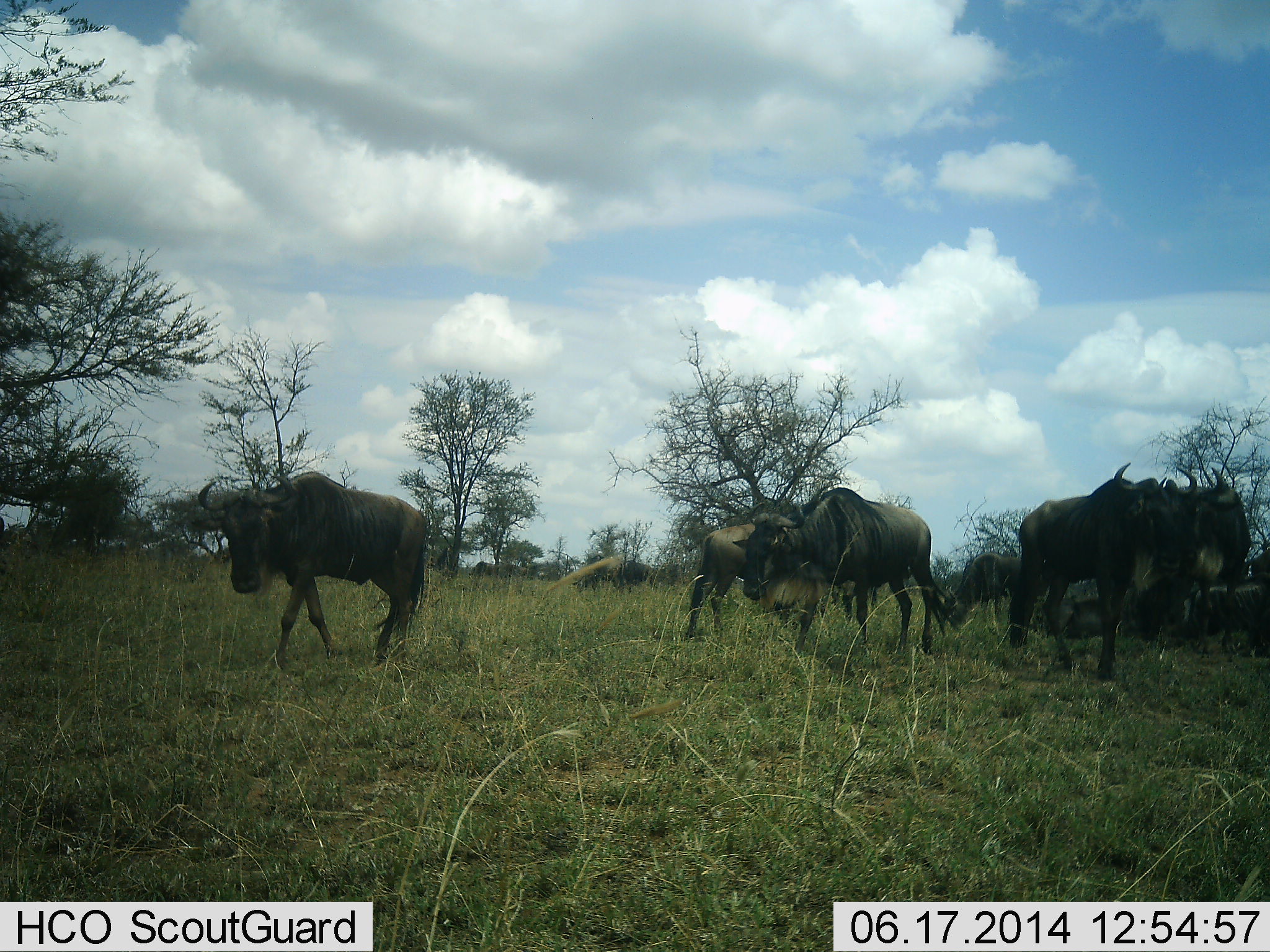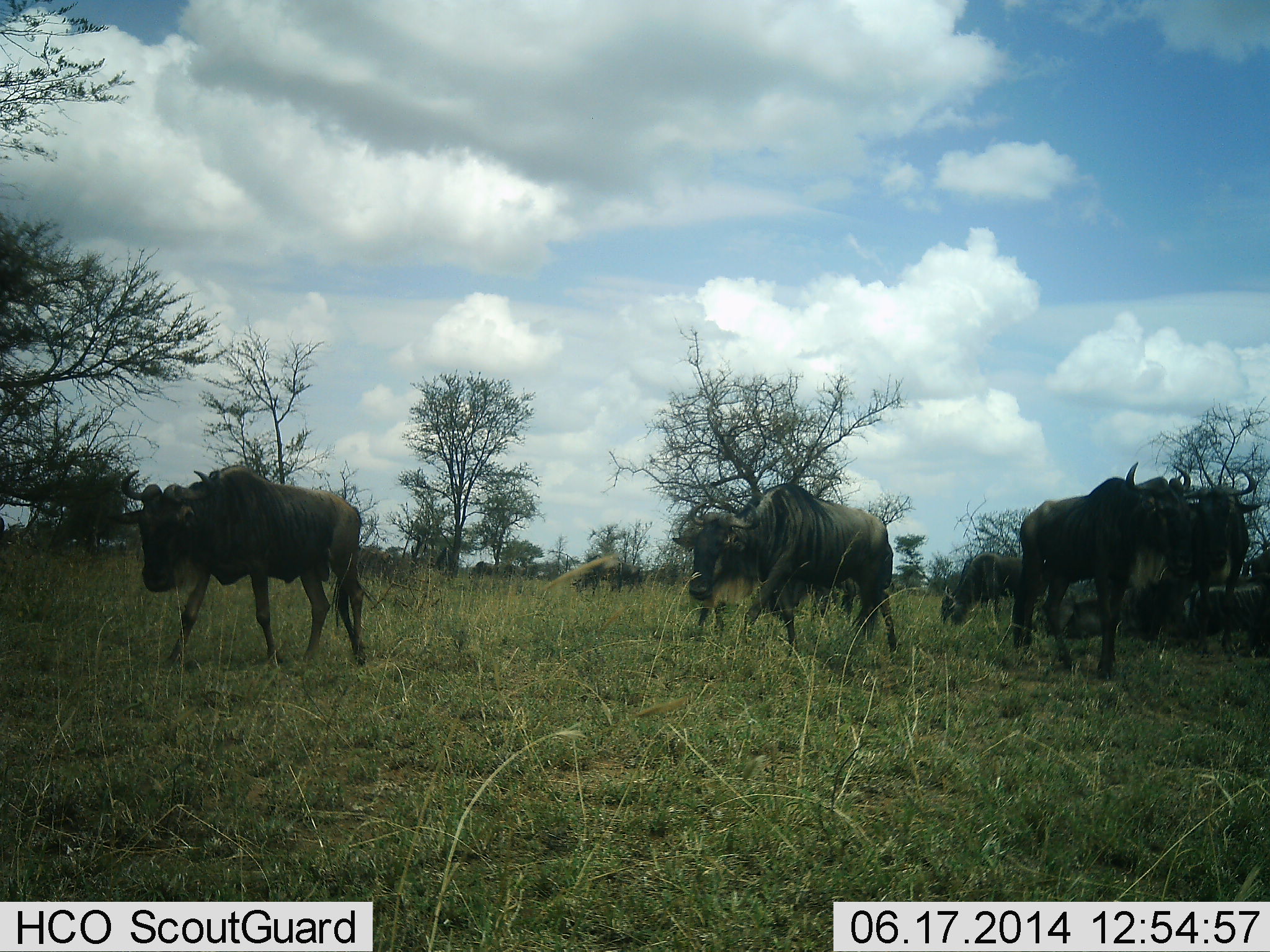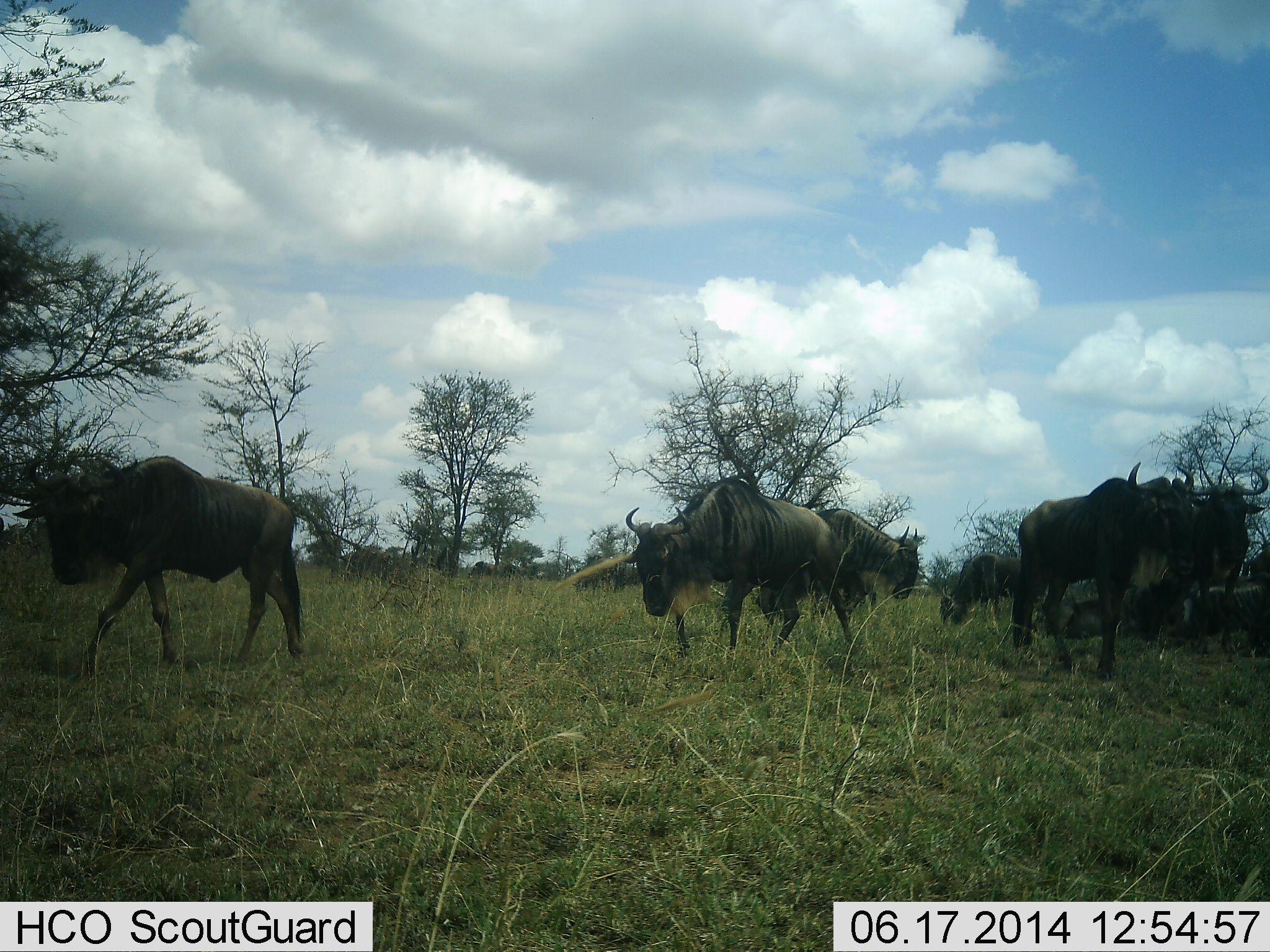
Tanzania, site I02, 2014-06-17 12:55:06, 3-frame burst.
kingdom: Animalia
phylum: Chordata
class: Mammalia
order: Artiodactyla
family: Bovidae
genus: Connochaetes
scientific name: Connochaetes taurinus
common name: blue wildebeest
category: wildebeest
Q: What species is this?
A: Wildebeest (blue wildebeest) (Connochaetes taurinus).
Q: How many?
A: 7.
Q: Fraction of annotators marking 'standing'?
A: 70%.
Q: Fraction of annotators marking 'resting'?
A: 20%.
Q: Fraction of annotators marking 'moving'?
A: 80%.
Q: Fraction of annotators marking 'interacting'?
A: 0%.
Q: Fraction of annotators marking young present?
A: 0%.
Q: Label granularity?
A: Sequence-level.